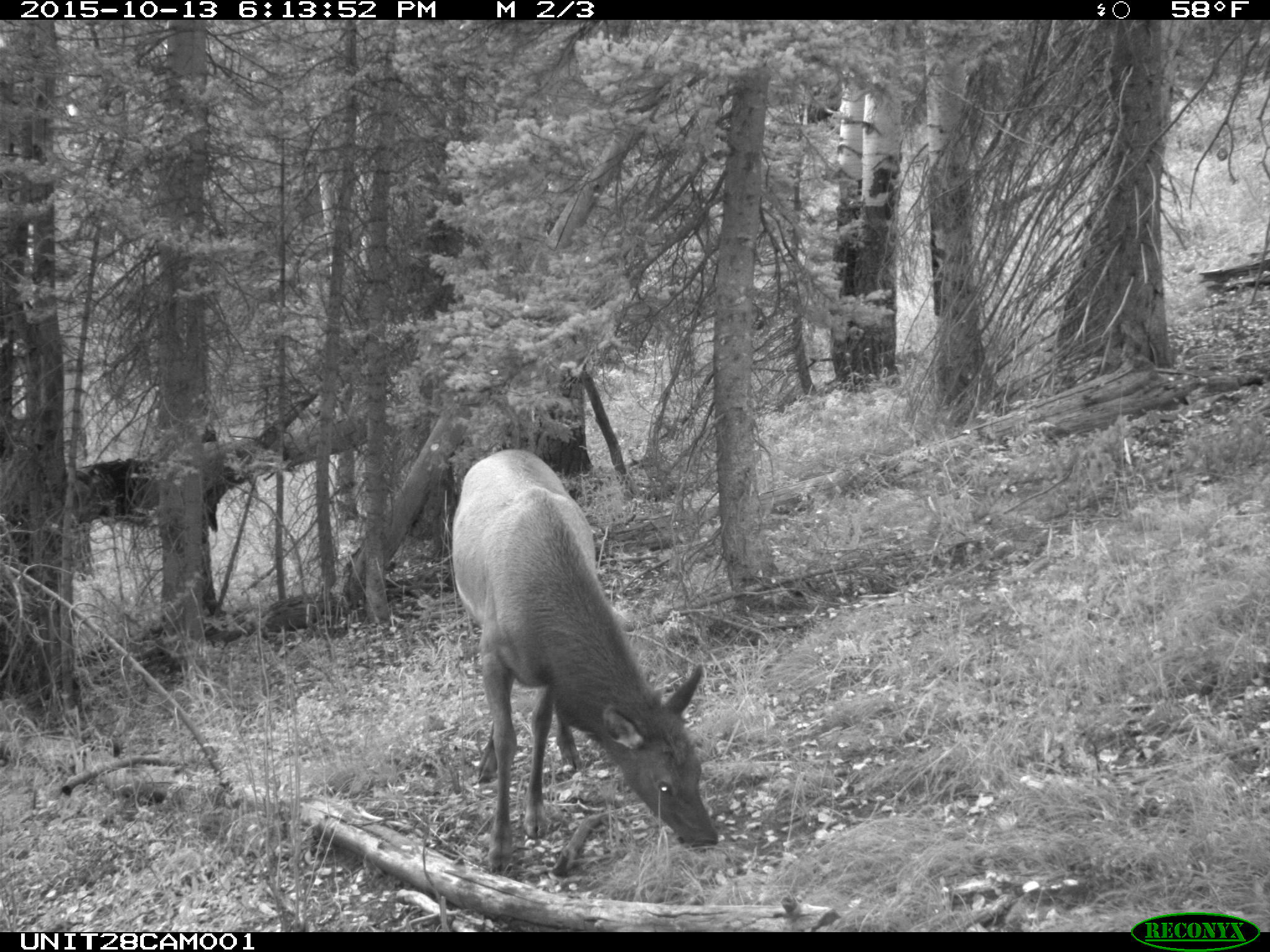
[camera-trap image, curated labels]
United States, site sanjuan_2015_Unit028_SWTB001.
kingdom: Animalia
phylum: Chordata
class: Mammalia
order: Artiodactyla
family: Cervidae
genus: Cervus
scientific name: Cervus elaphus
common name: red deer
Cervus elaphus (red deer).